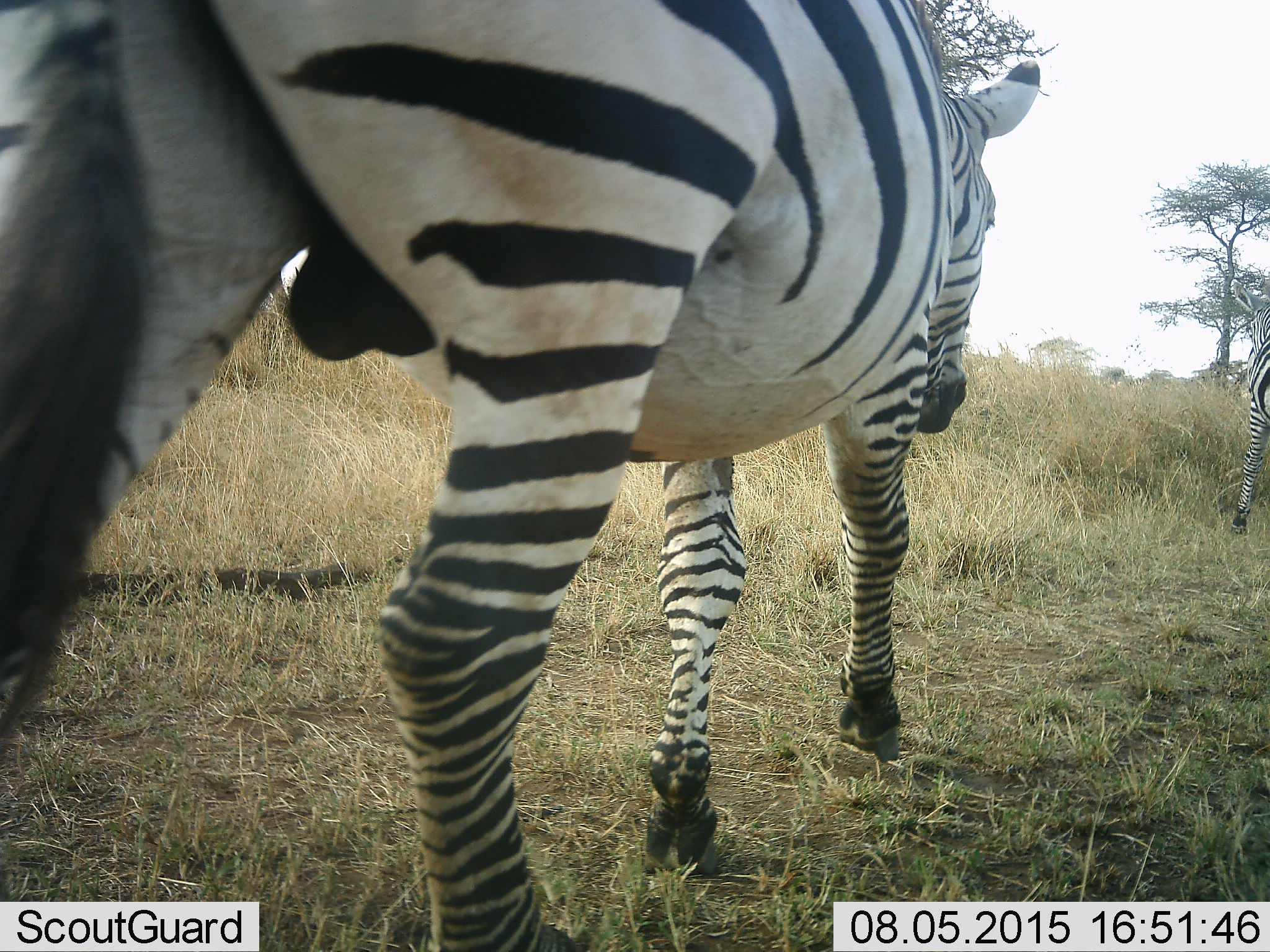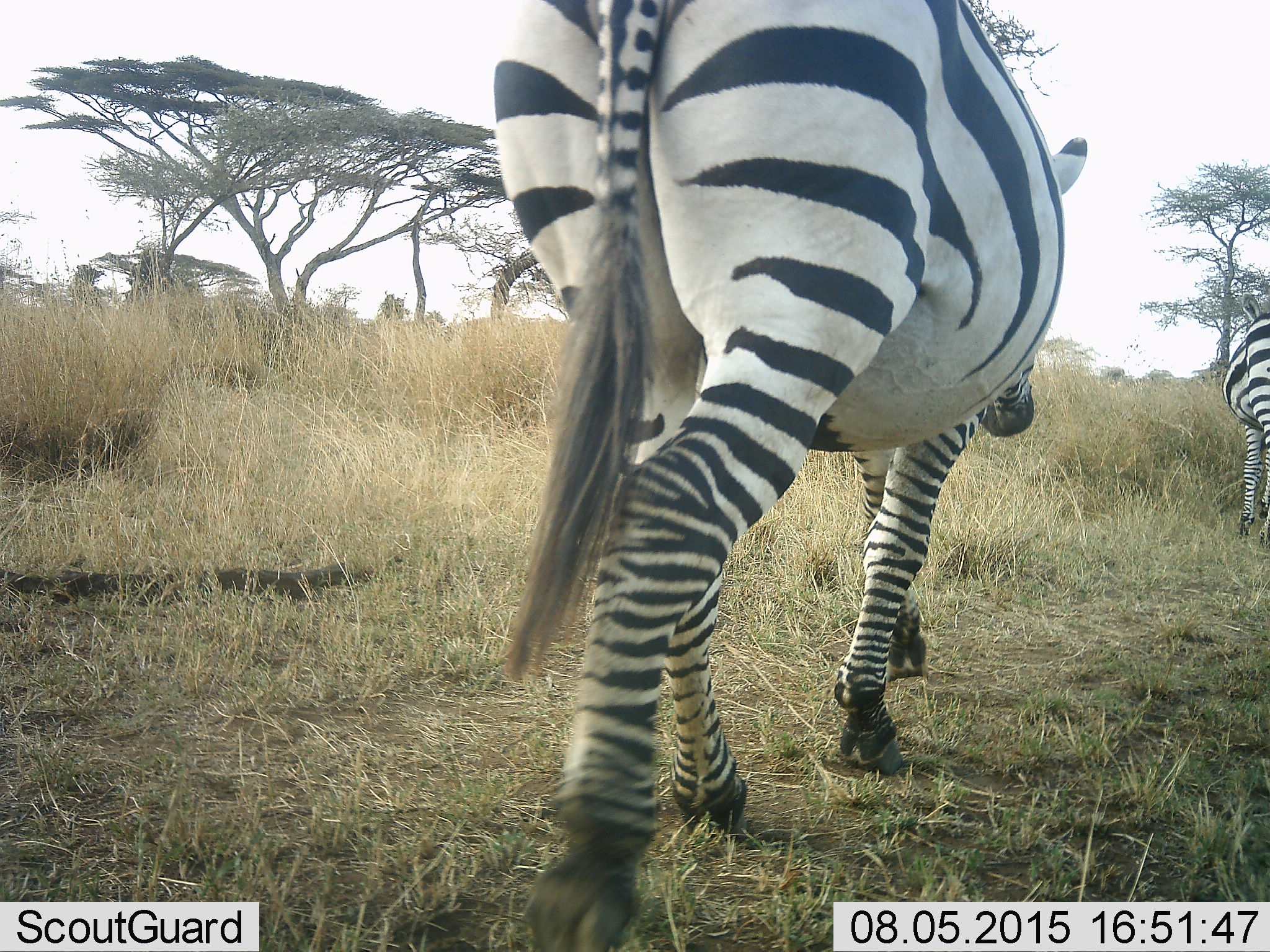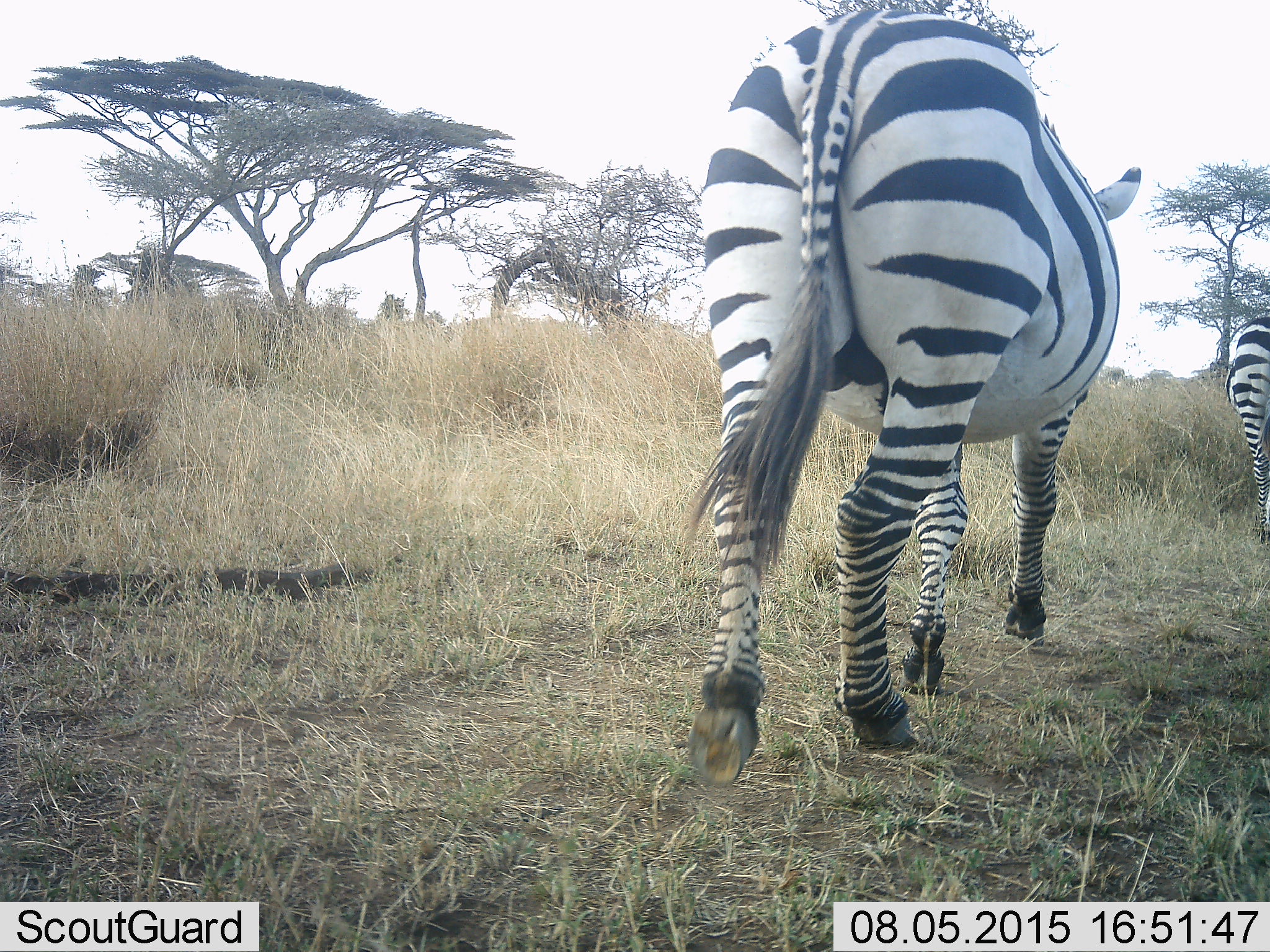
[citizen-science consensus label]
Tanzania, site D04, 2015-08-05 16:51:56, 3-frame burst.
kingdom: Animalia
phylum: Chordata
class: Mammalia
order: Perissodactyla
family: Equidae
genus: Equus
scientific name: Equus quagga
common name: plains zebra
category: zebra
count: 2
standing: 19%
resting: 0%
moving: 94%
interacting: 0%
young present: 0%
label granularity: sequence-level